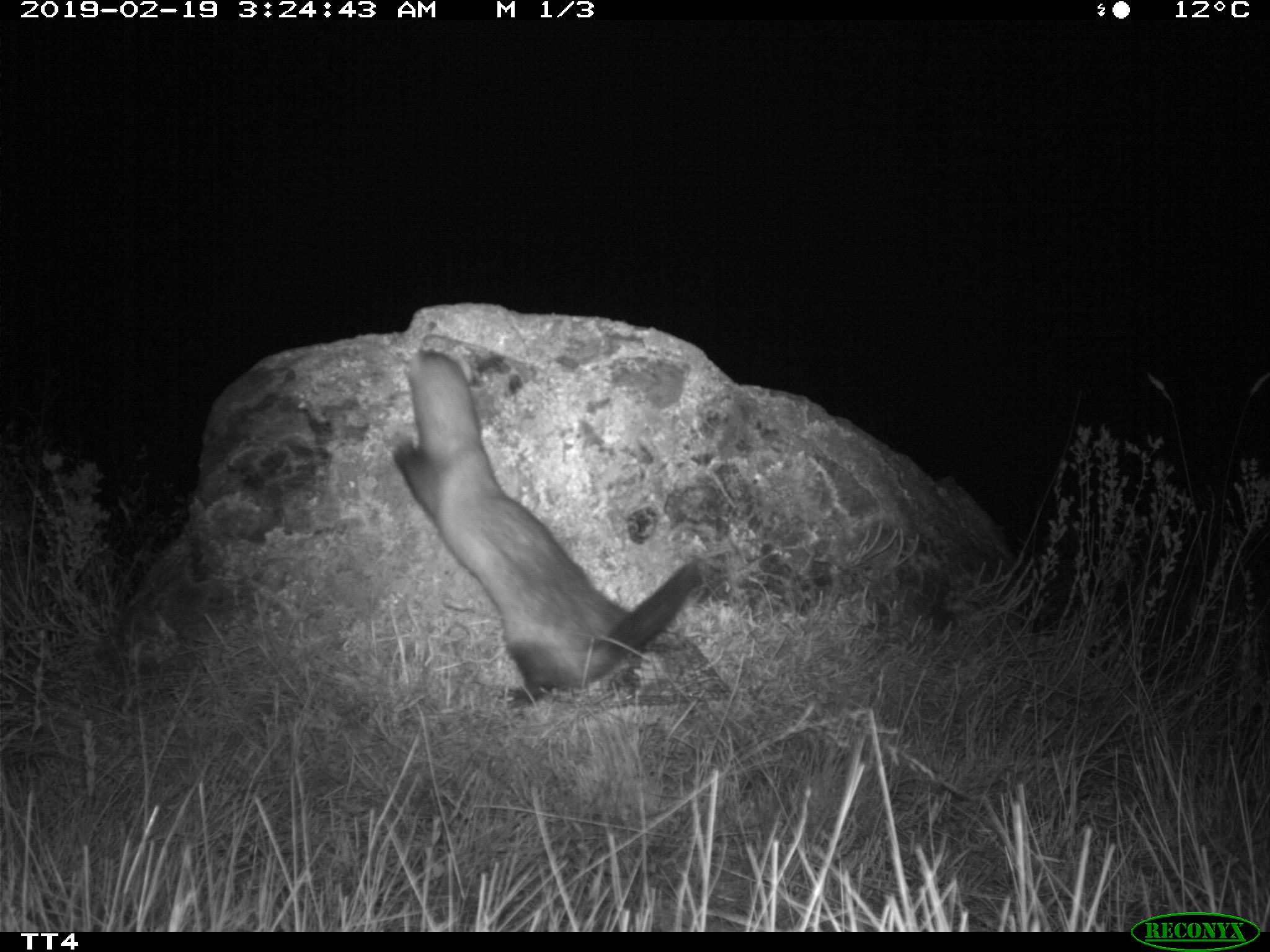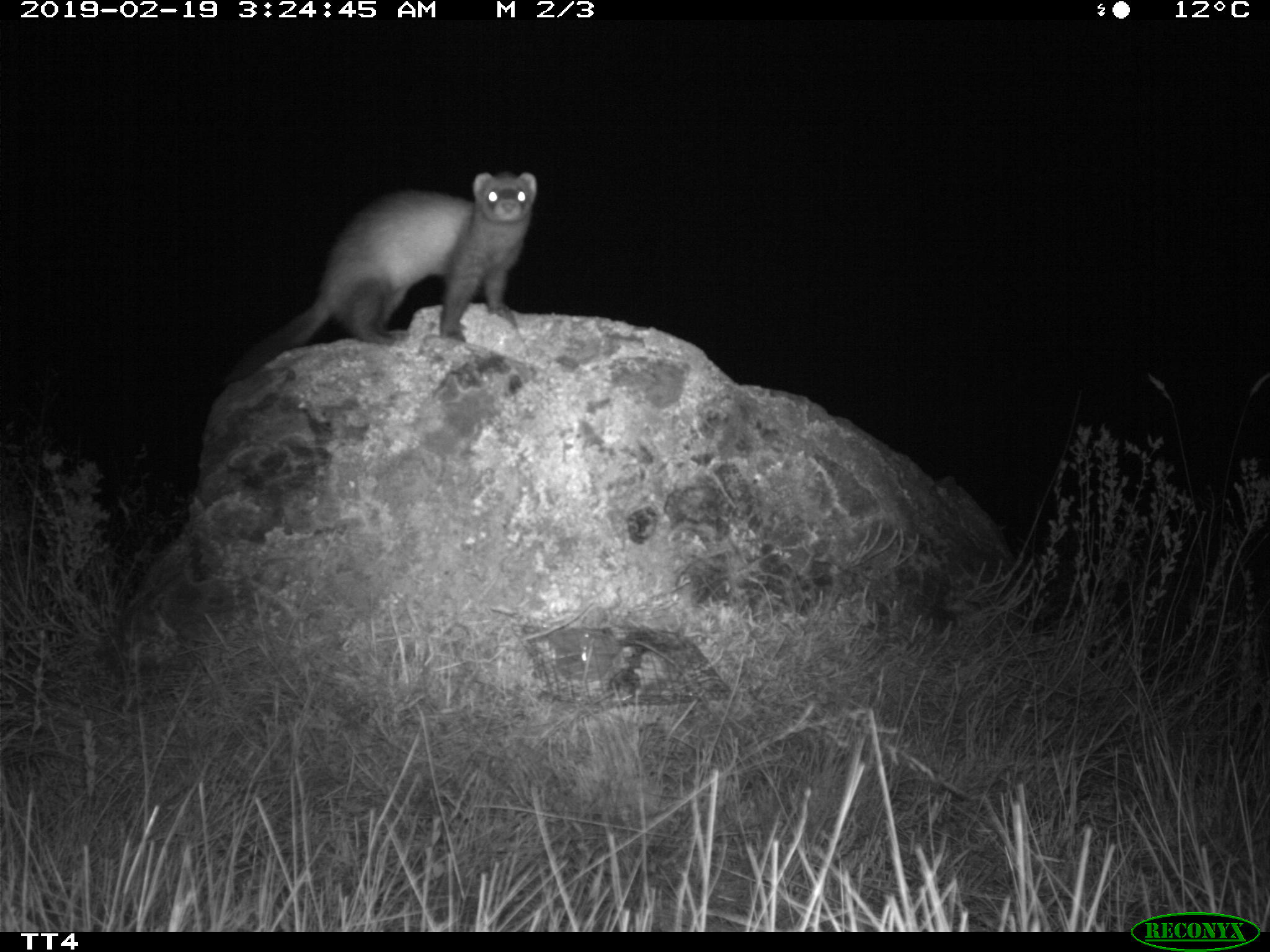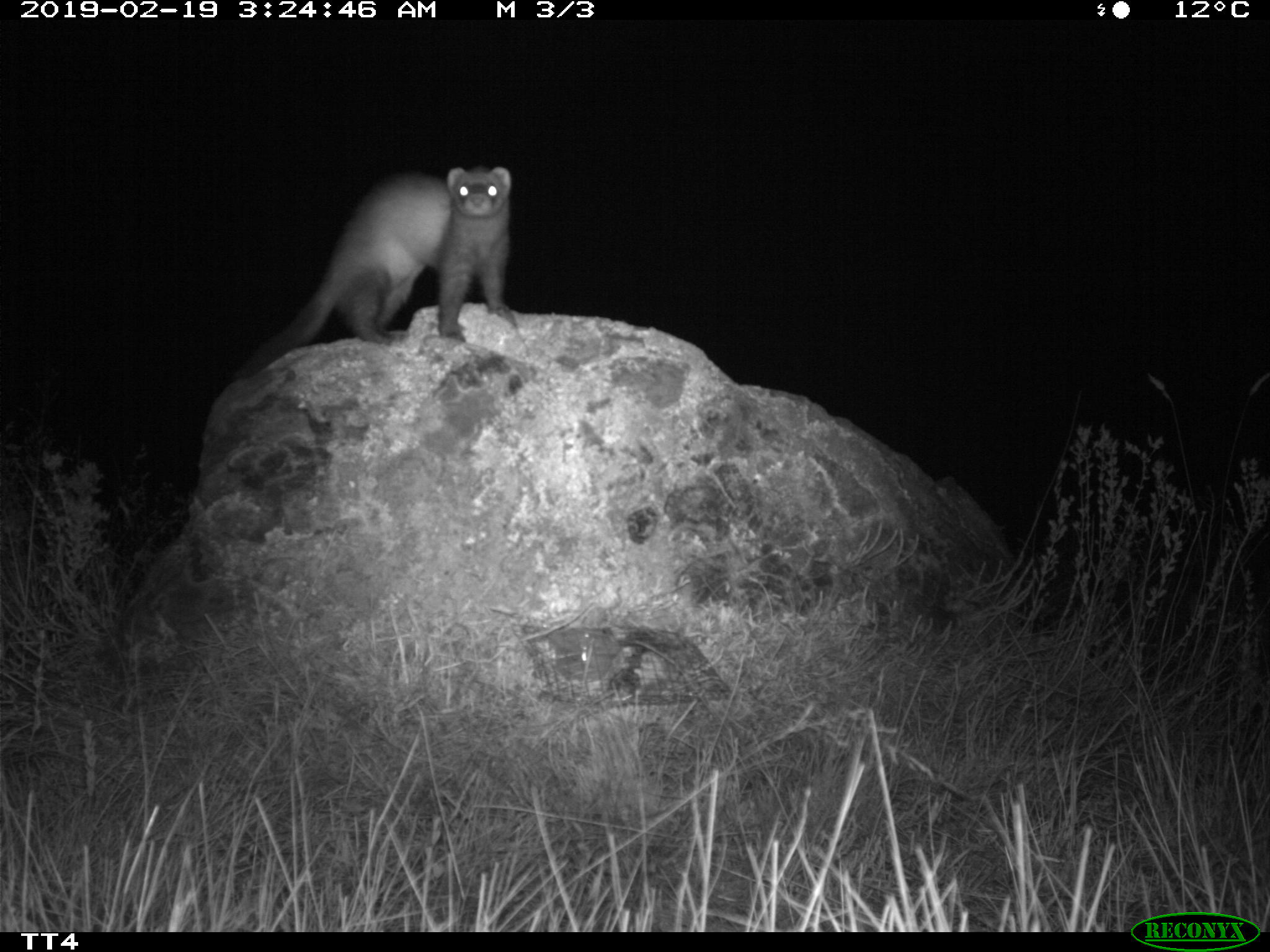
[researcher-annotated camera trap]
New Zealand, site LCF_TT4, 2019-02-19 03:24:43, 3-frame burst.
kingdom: Animalia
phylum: Chordata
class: Mammalia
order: Carnivora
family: Mustelidae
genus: Mustela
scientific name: Mustela furo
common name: ferret